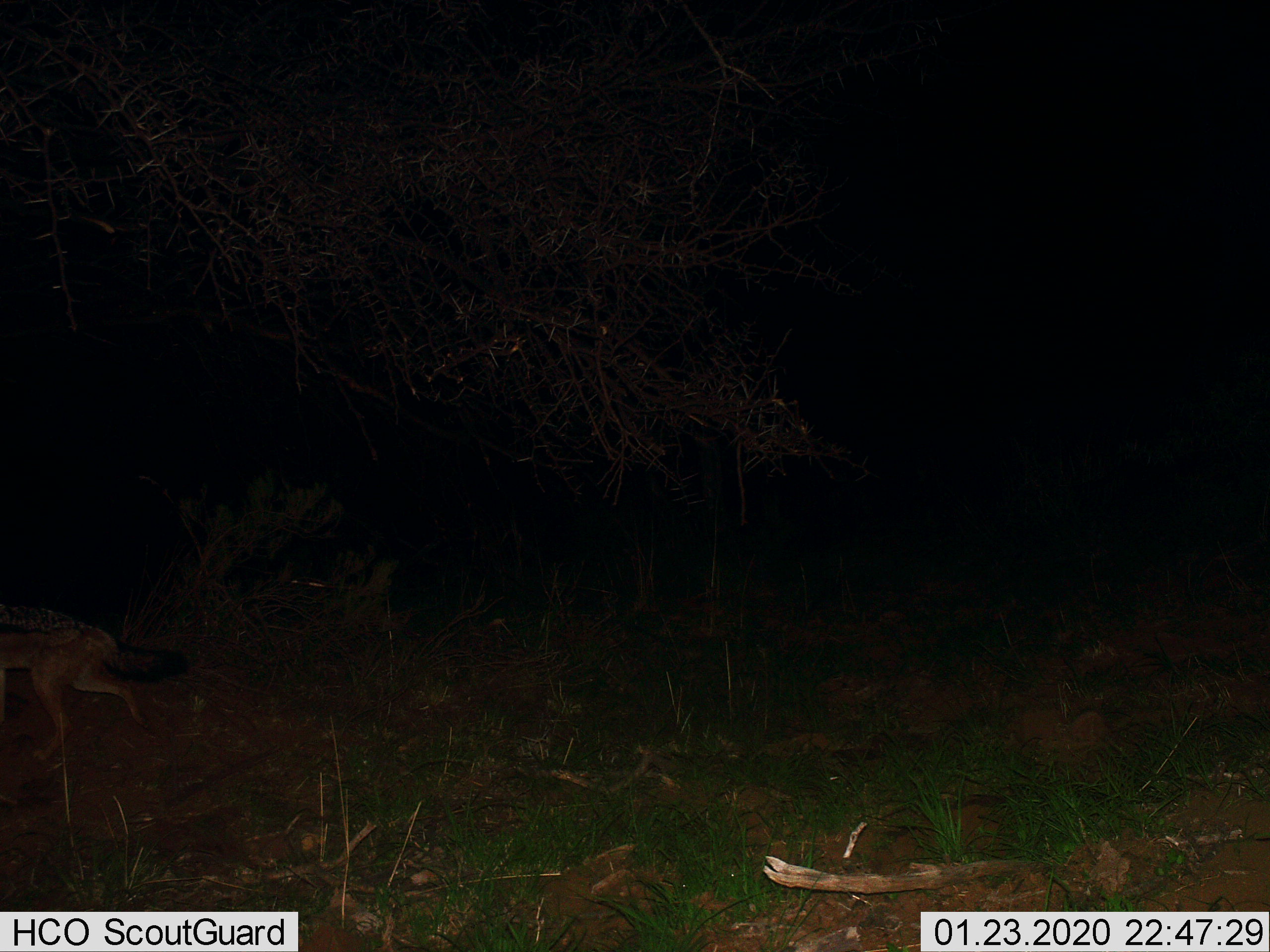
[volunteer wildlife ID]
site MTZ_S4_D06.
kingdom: Animalia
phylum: Chordata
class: Mammalia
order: Carnivora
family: Canidae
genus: Lupulella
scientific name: Lupulella mesomelas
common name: black-backed jackal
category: jackalblackbacked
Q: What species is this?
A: Jackalblackbacked (black-backed jackal) (Lupulella mesomelas).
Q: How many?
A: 1.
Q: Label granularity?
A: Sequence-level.